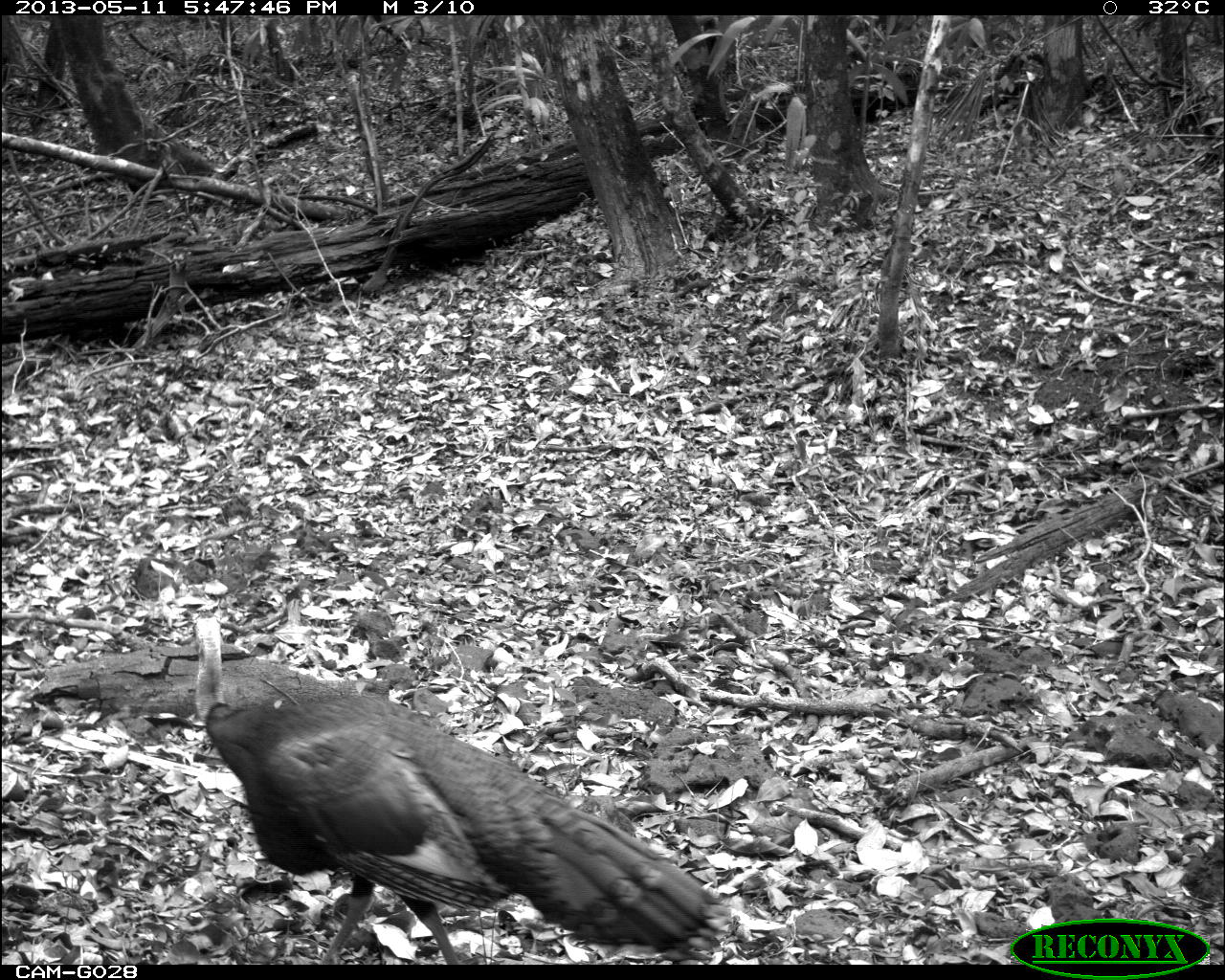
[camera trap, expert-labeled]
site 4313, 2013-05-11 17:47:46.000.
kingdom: Animalia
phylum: Chordata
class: Aves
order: Galliformes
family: Phasianidae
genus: Meleagris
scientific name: Meleagris ocellata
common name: ocellated turkey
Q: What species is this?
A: Meleagris ocellata (ocellated turkey).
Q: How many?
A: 1.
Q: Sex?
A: Male.